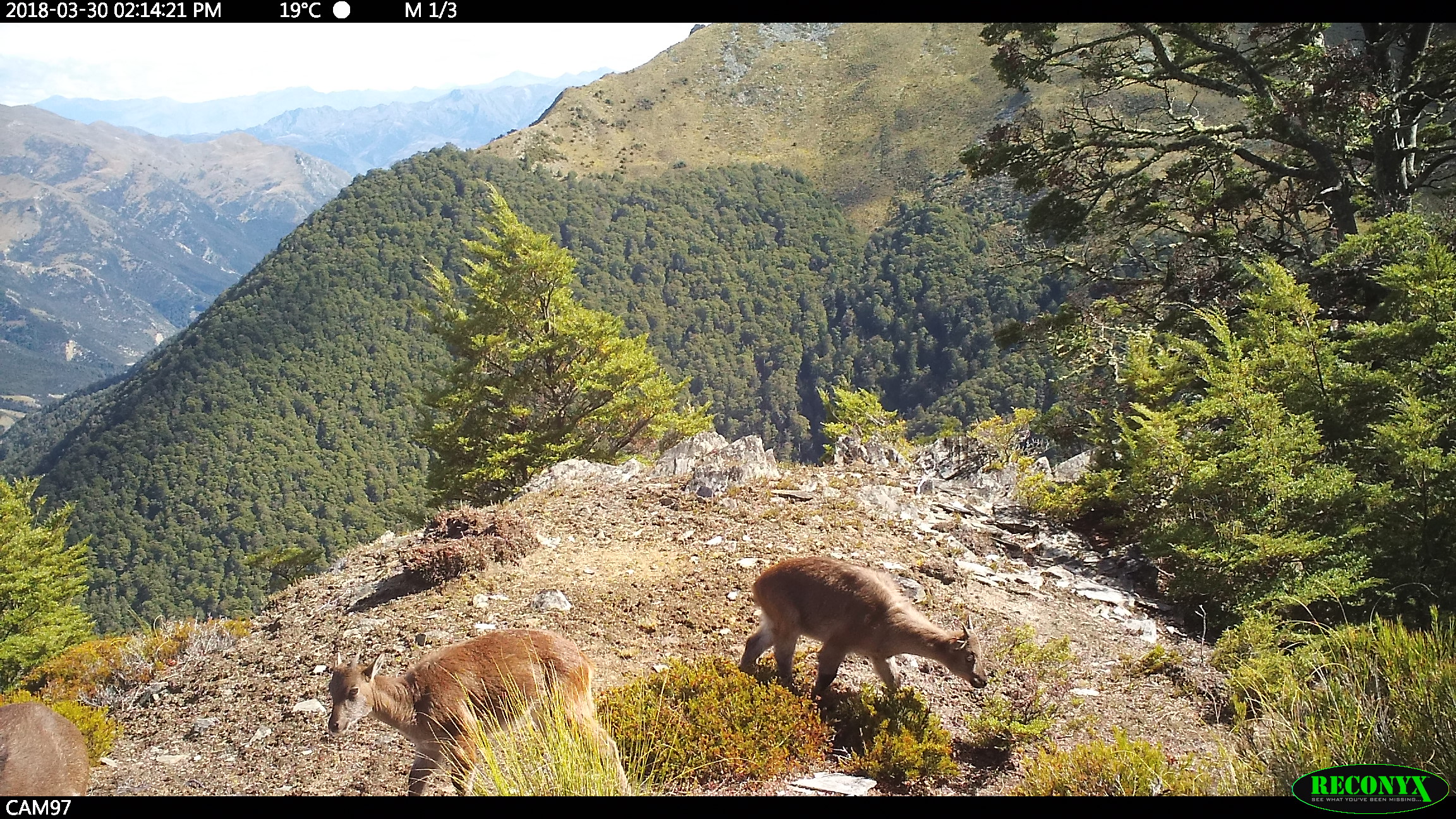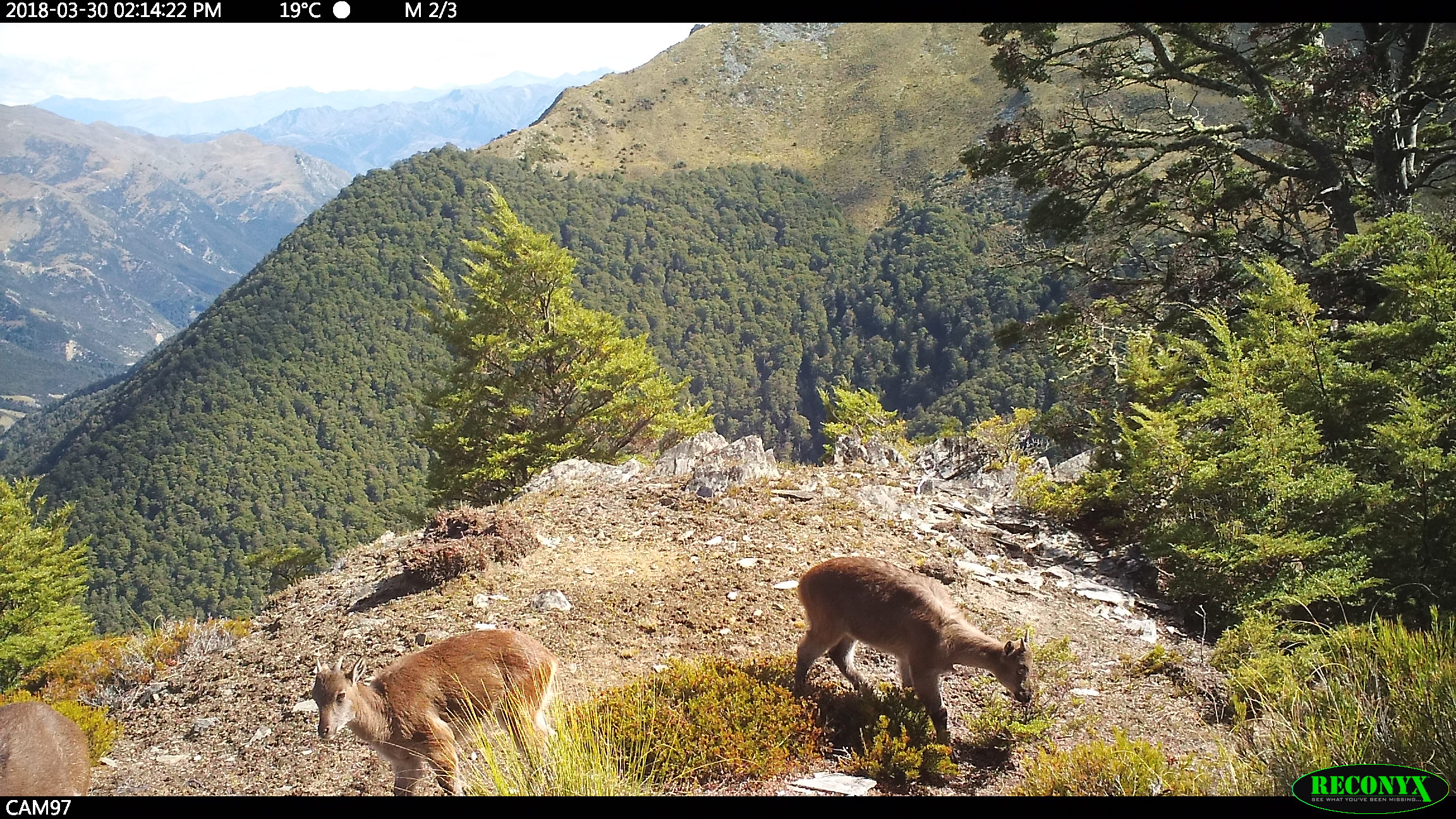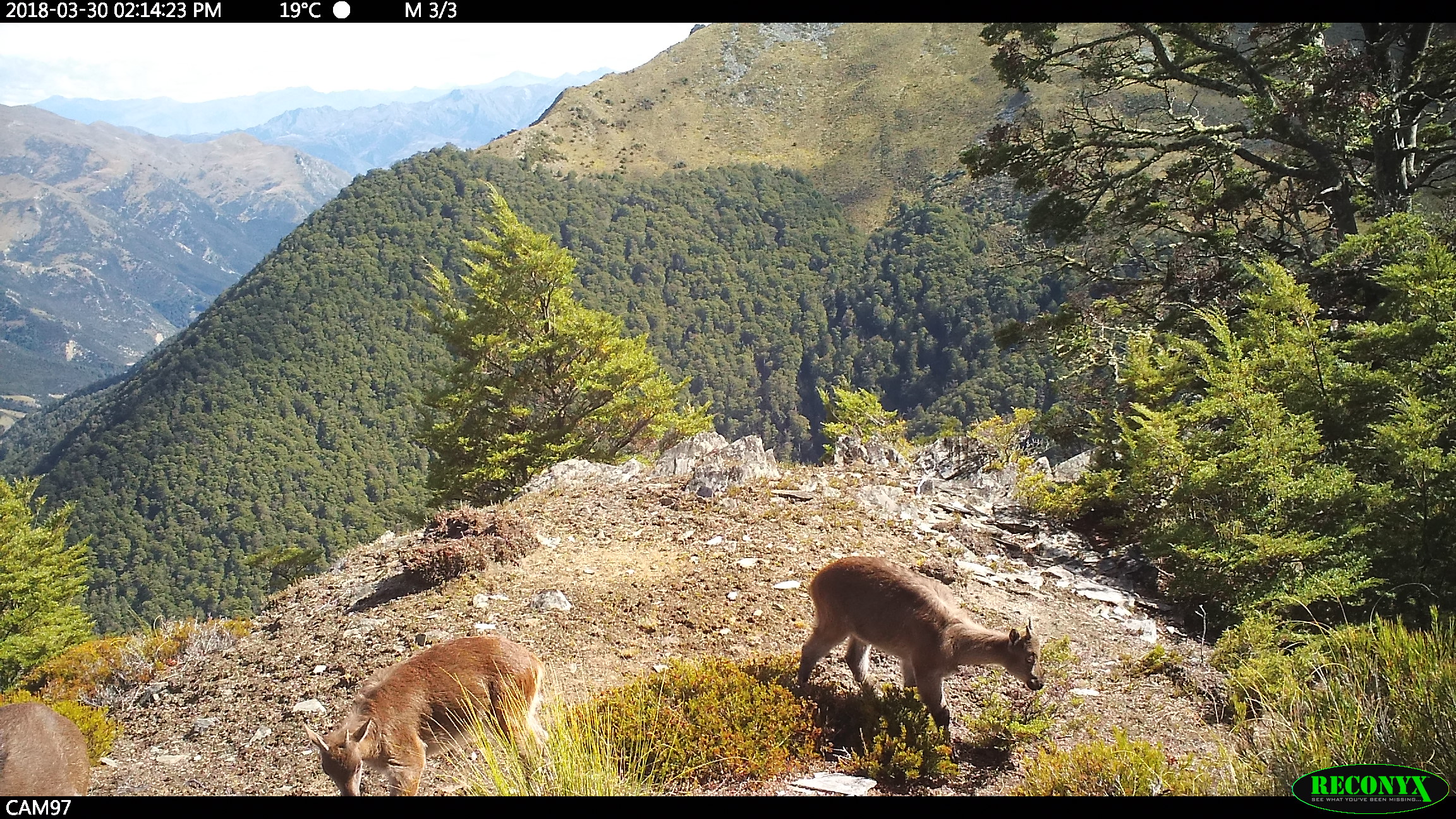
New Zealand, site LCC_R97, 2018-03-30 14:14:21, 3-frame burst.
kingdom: Animalia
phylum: Chordata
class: Mammalia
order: Artiodactyla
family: Bovidae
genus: Nilgiritragus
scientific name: Nilgiritragus hylocrius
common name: tahr